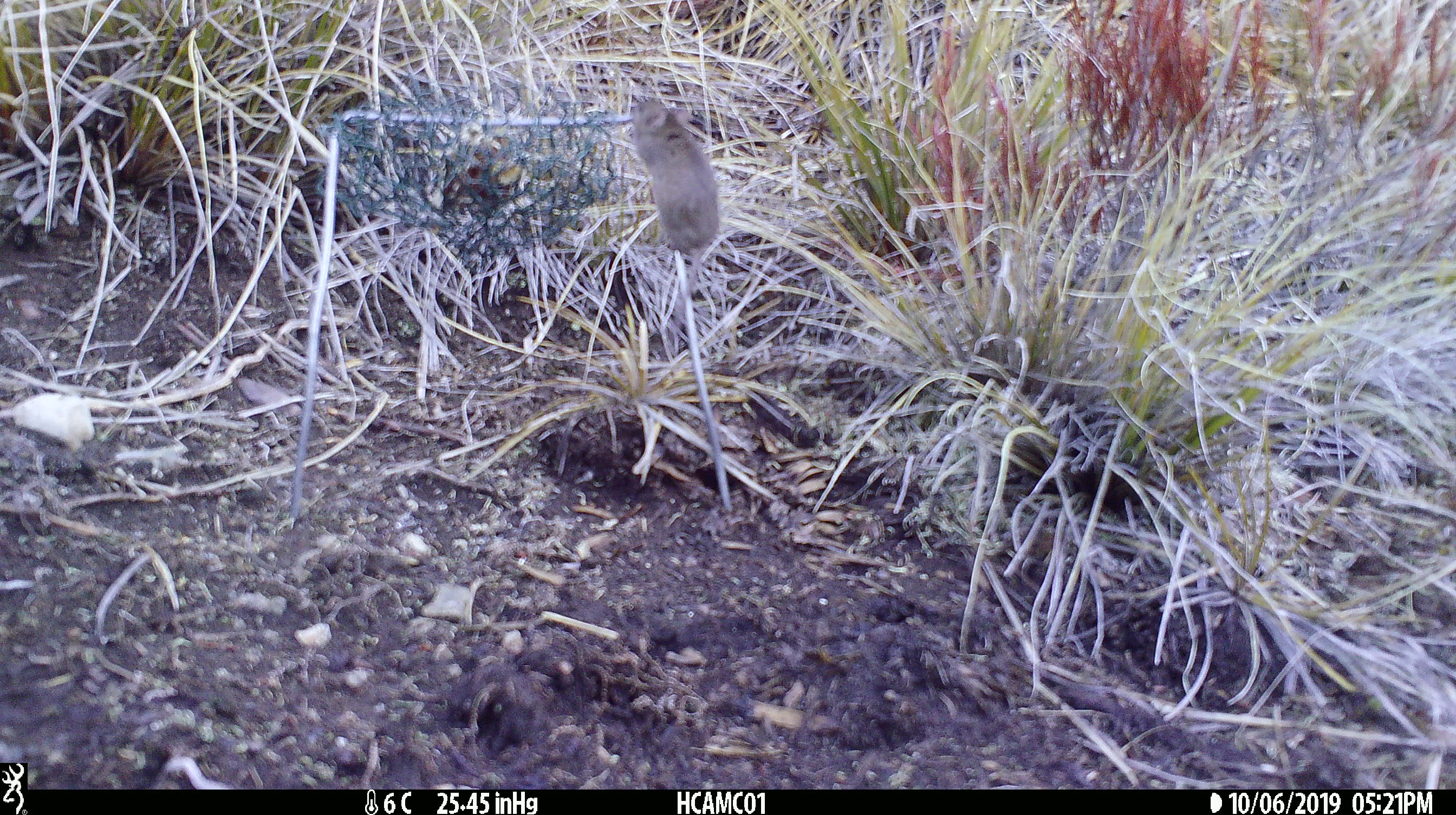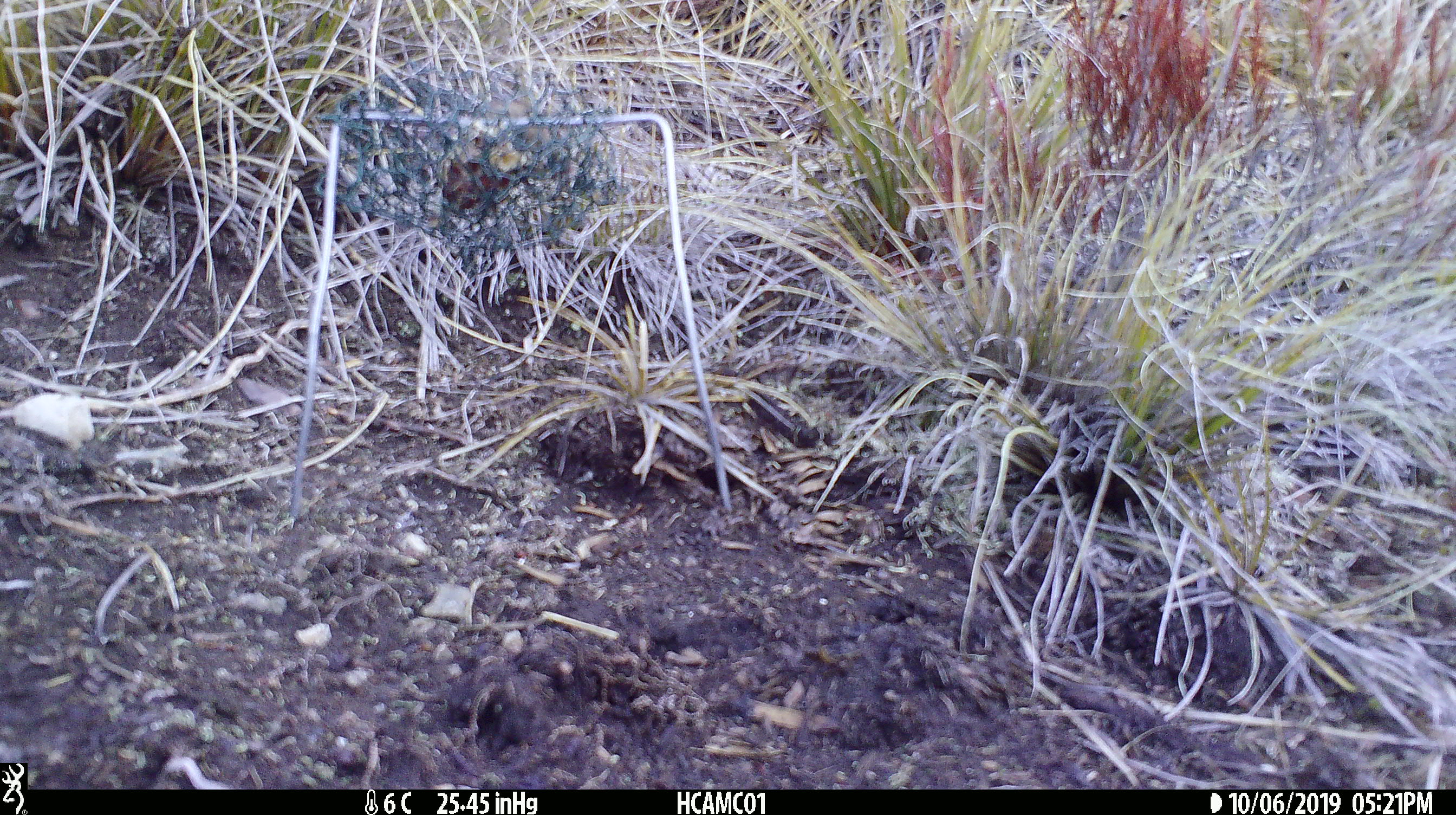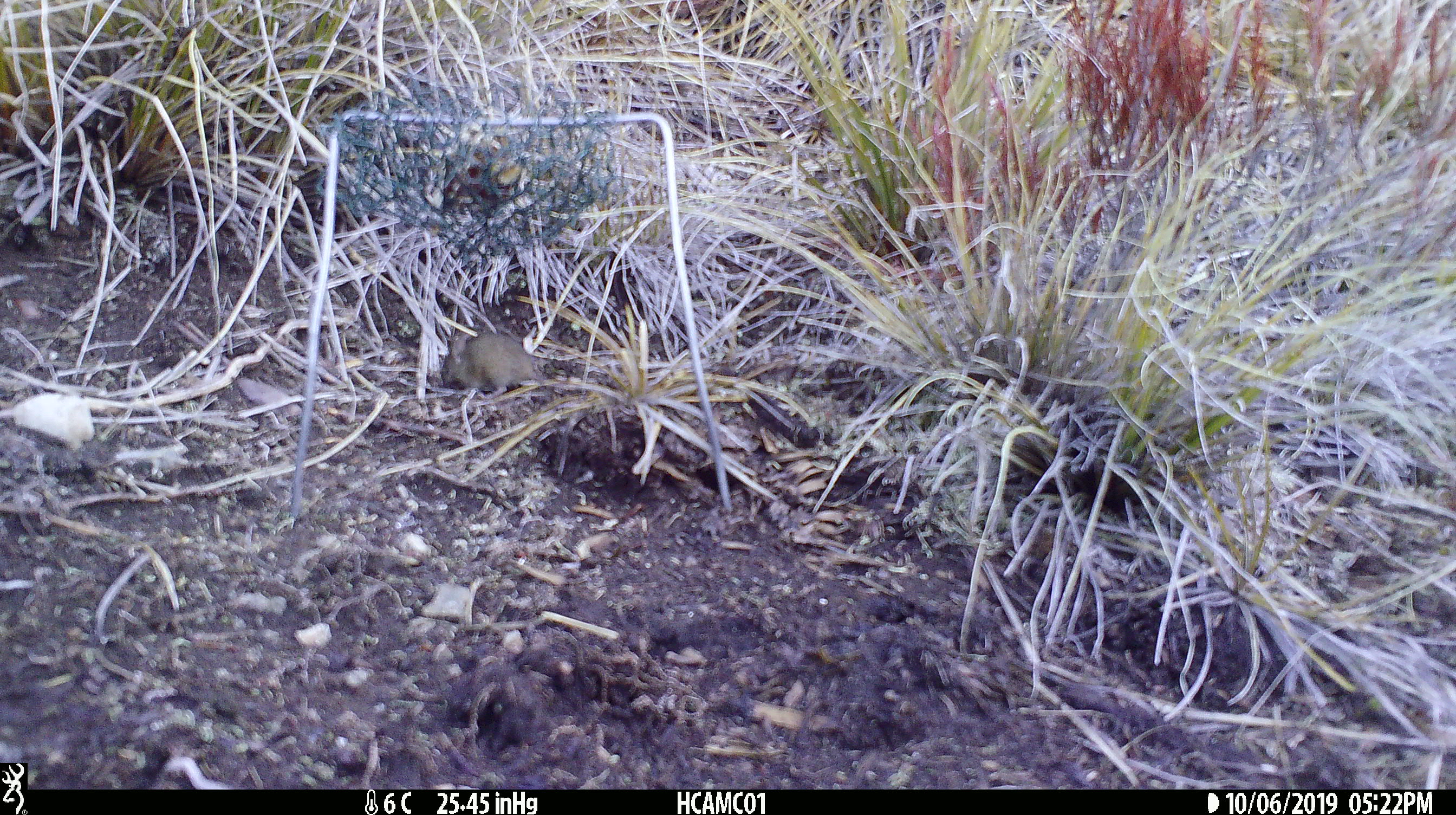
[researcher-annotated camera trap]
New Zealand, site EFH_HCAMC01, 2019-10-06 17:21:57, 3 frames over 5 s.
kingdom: Animalia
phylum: Chordata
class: Mammalia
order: Rodentia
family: Muridae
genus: Mus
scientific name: Mus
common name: mouse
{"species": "mouse (Mus)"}